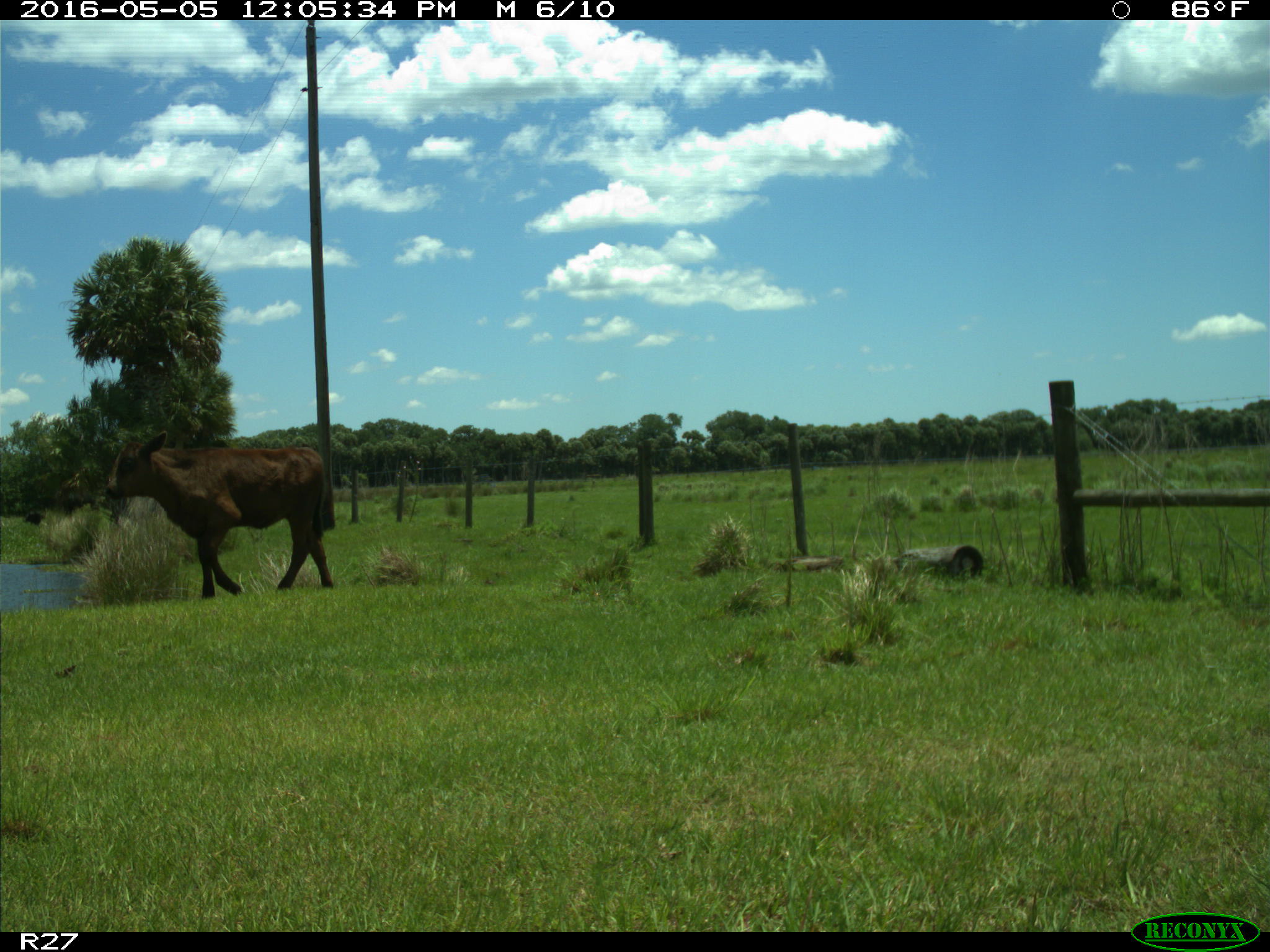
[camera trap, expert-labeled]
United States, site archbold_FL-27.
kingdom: Animalia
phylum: Chordata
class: Mammalia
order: Artiodactyla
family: Bovidae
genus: Bos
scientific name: Bos taurus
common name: domestic cow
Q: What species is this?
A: Bos taurus (domestic cow).